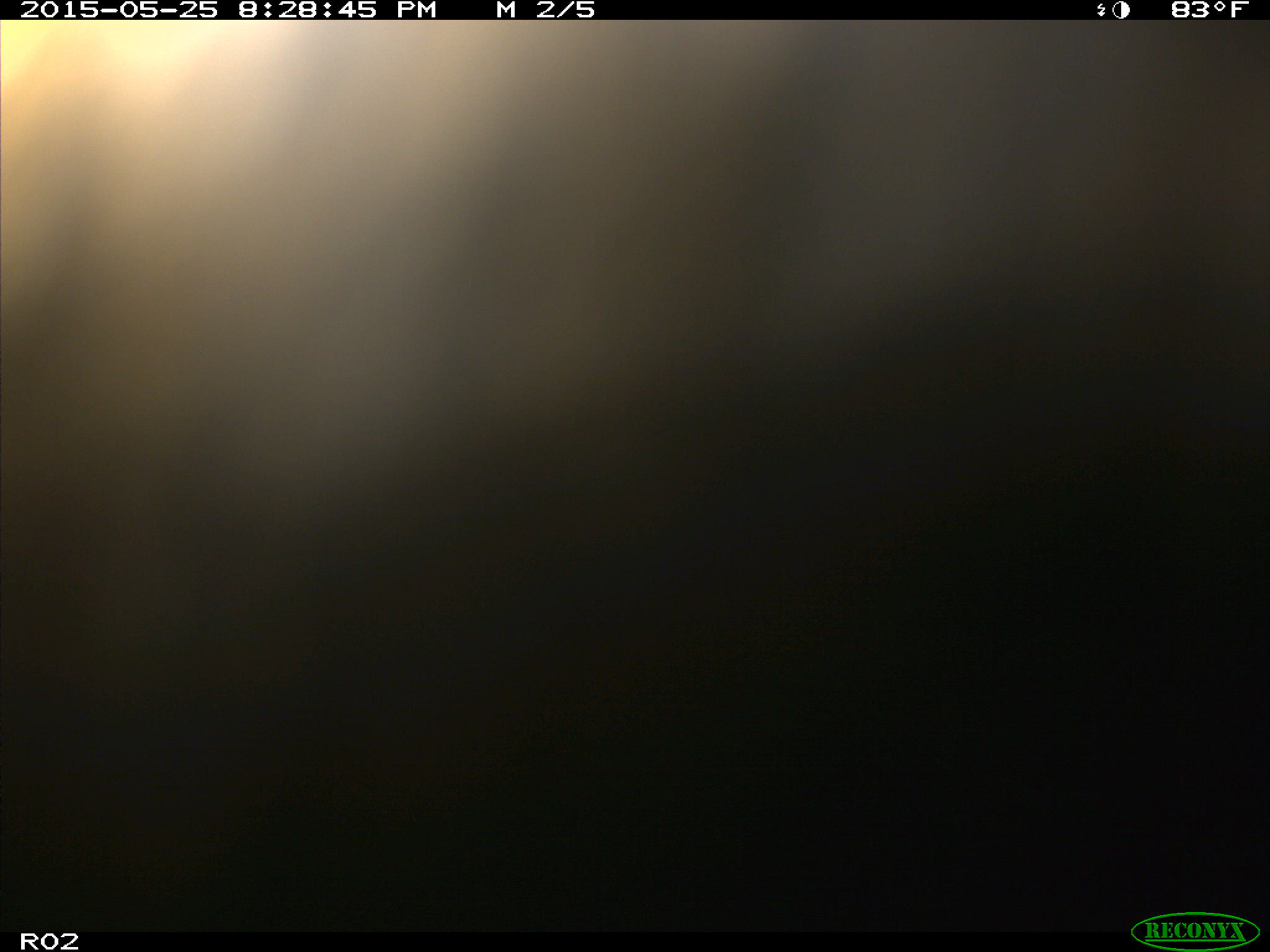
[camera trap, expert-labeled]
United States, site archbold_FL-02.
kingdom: Animalia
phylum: Chordata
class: Mammalia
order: Artiodactyla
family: Bovidae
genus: Bos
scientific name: Bos taurus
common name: domestic cow